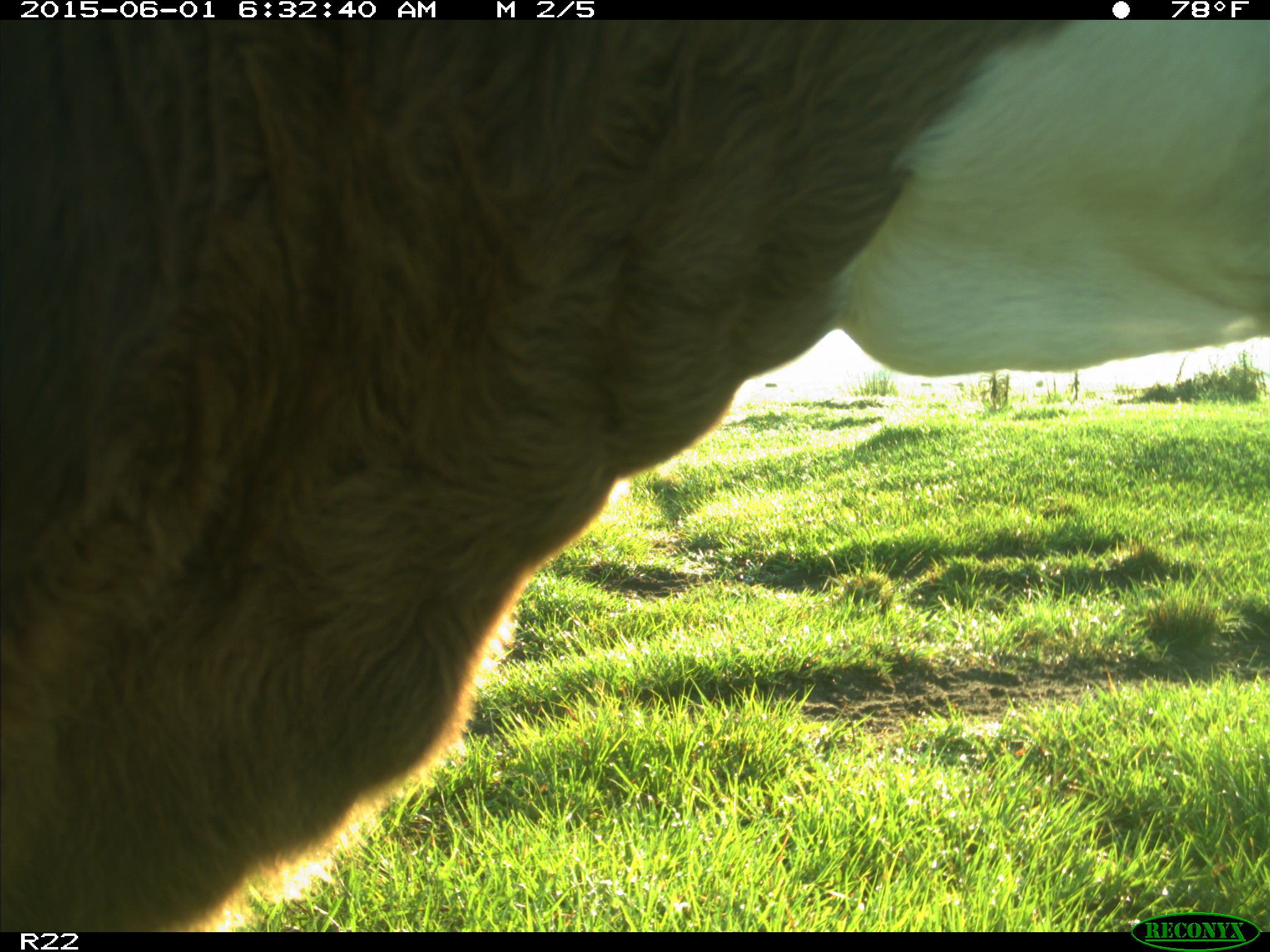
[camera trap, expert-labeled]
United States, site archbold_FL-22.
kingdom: Animalia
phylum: Chordata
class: Mammalia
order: Artiodactyla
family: Bovidae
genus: Bos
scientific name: Bos taurus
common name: domestic cow